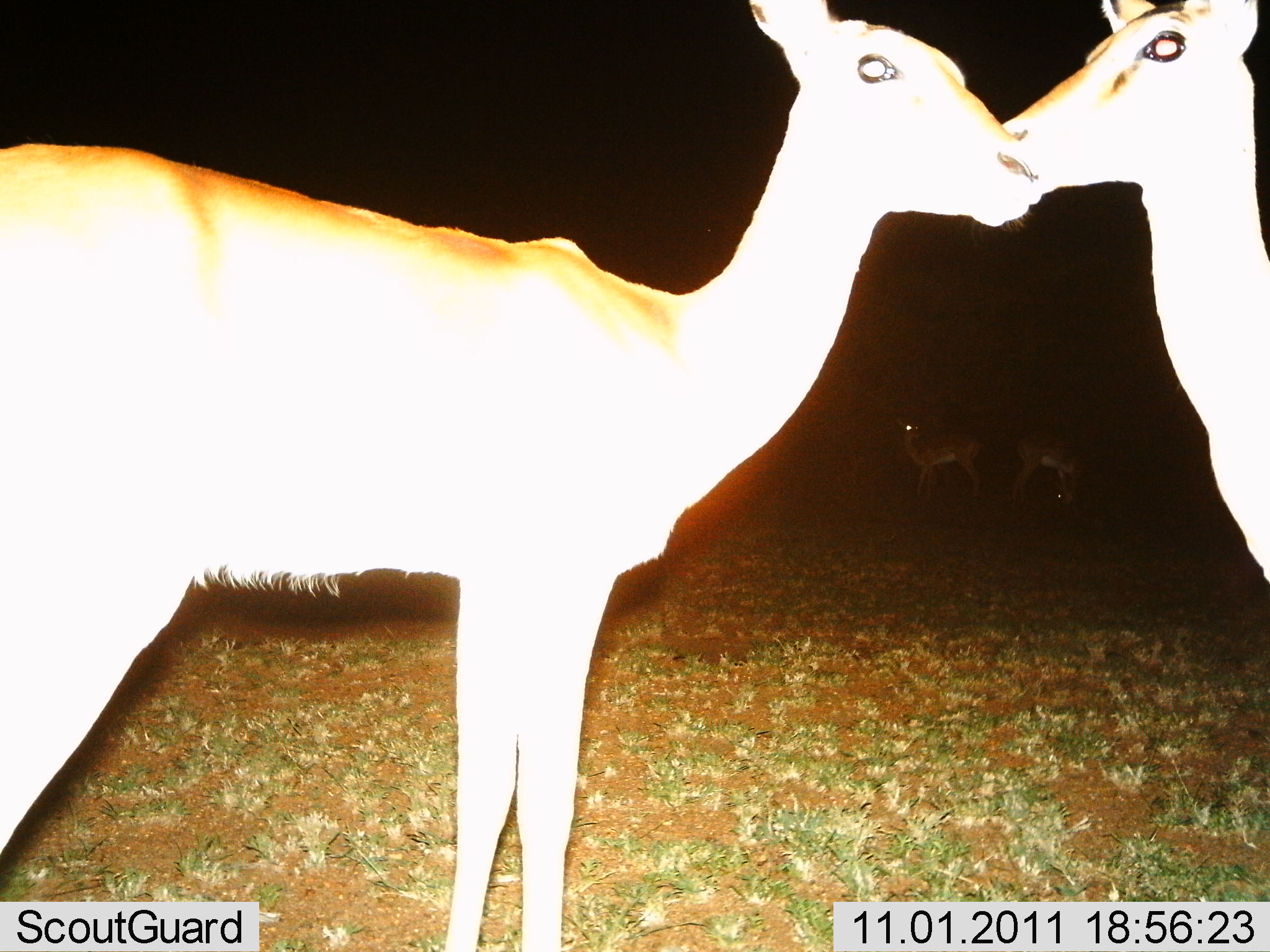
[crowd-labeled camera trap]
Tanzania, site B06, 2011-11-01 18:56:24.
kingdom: Animalia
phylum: Chordata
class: Mammalia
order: Artiodactyla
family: Bovidae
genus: Redunca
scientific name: Redunca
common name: reedbuck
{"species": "reedbuck (Redunca)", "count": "4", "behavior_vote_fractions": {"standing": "90%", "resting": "0%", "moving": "0%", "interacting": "60%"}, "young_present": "0%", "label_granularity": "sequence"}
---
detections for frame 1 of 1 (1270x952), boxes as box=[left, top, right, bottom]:
animal: box=[0, 1, 1037, 952]; box=[987, 0, 1270, 588]; box=[895, 410, 986, 498]; box=[1009, 428, 1083, 513]